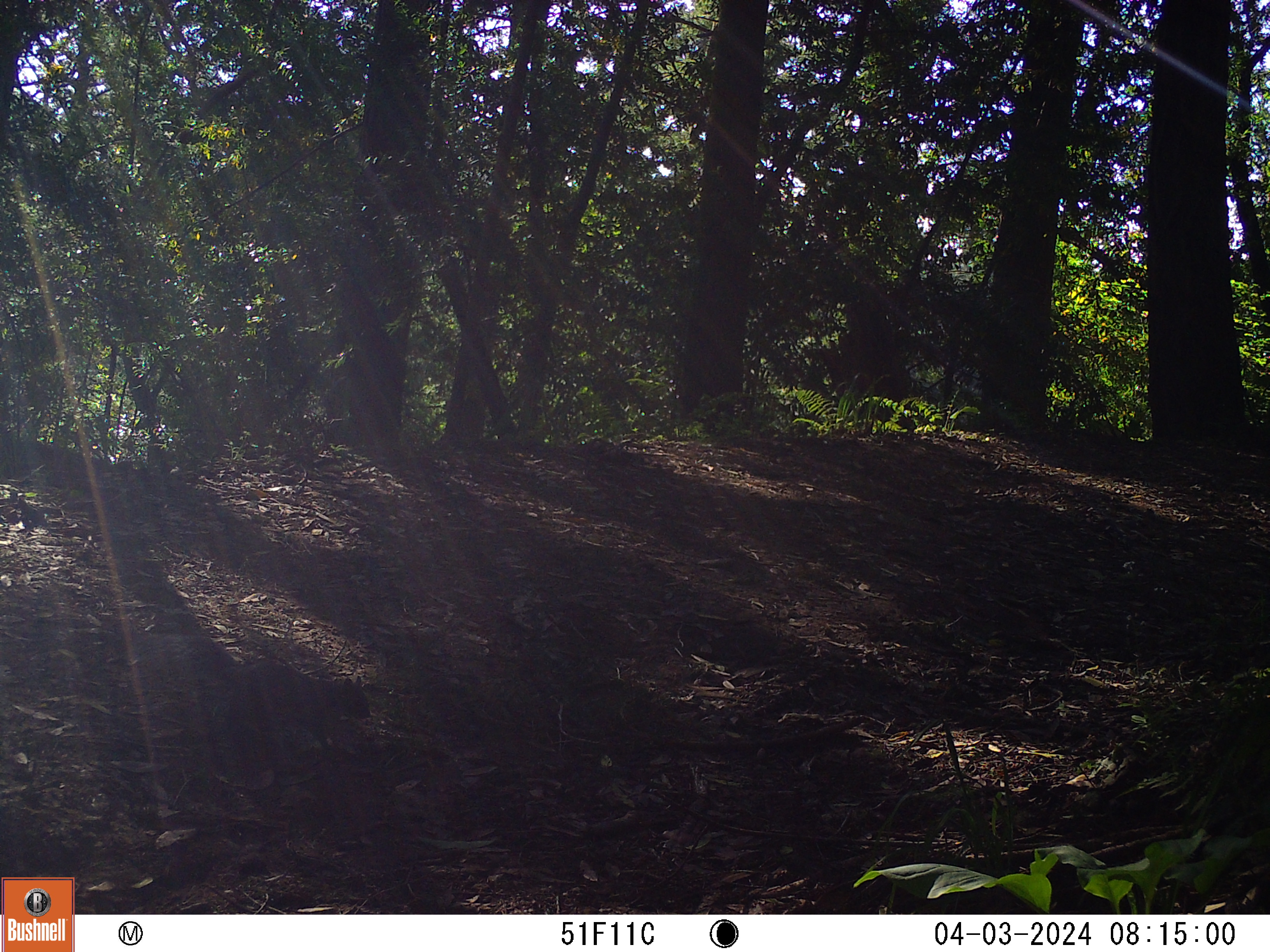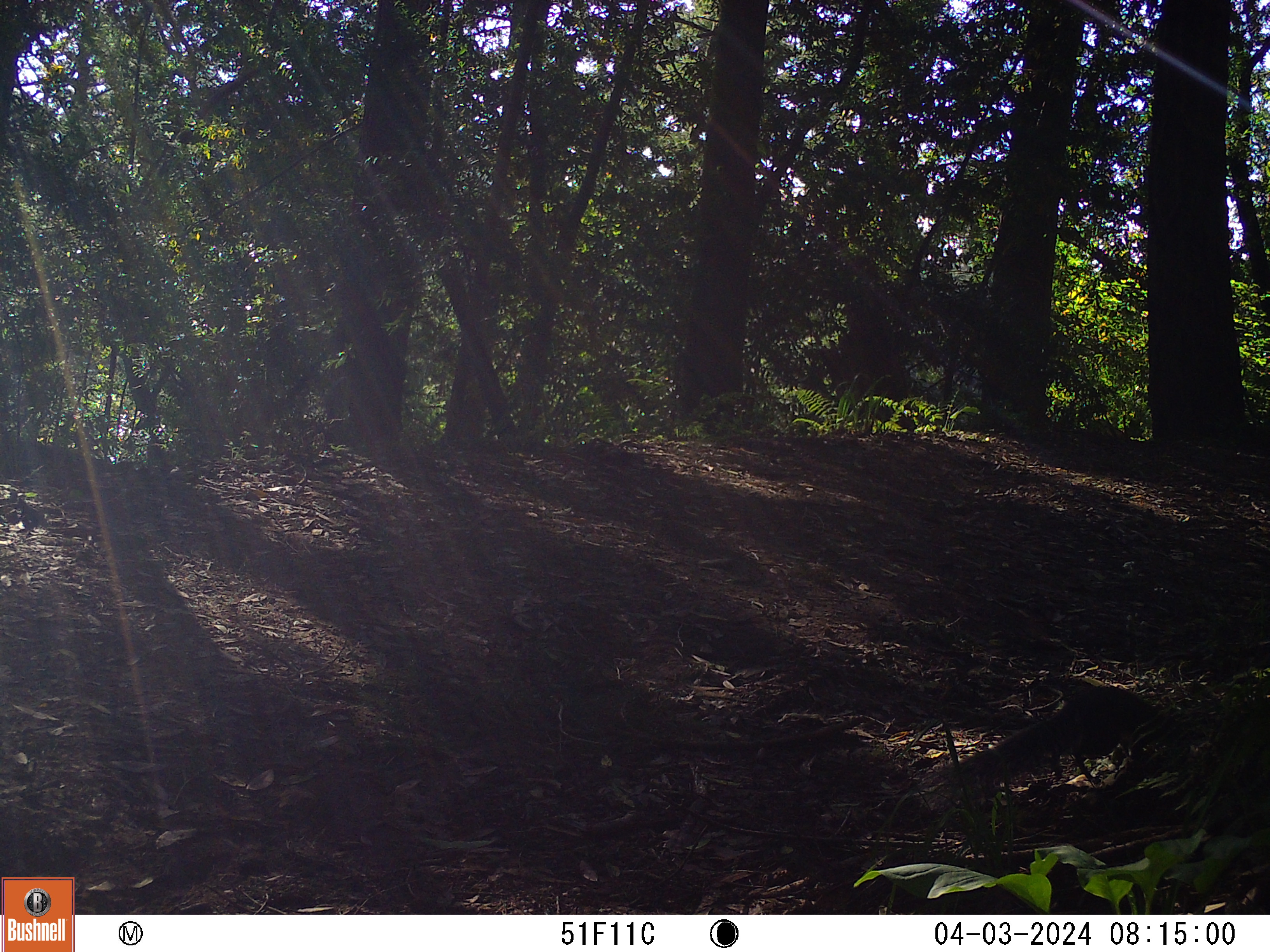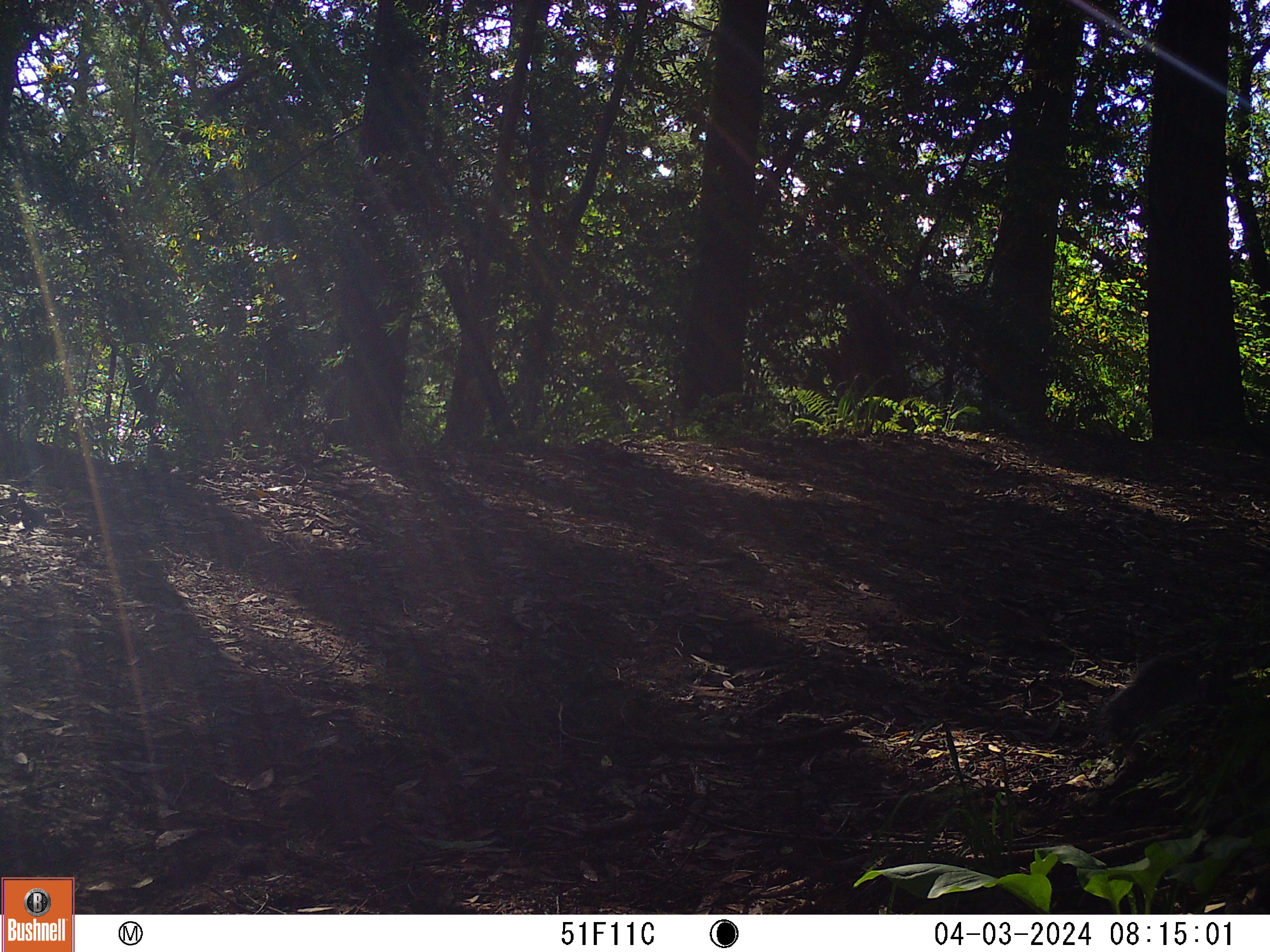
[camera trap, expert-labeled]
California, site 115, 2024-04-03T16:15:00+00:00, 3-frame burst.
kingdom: Animalia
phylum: Chordata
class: Mammalia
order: Rodentia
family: Sciuridae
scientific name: Sciuridae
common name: squirrel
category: unknown squirrel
Unknown squirrel (squirrel) (Sciuridae).